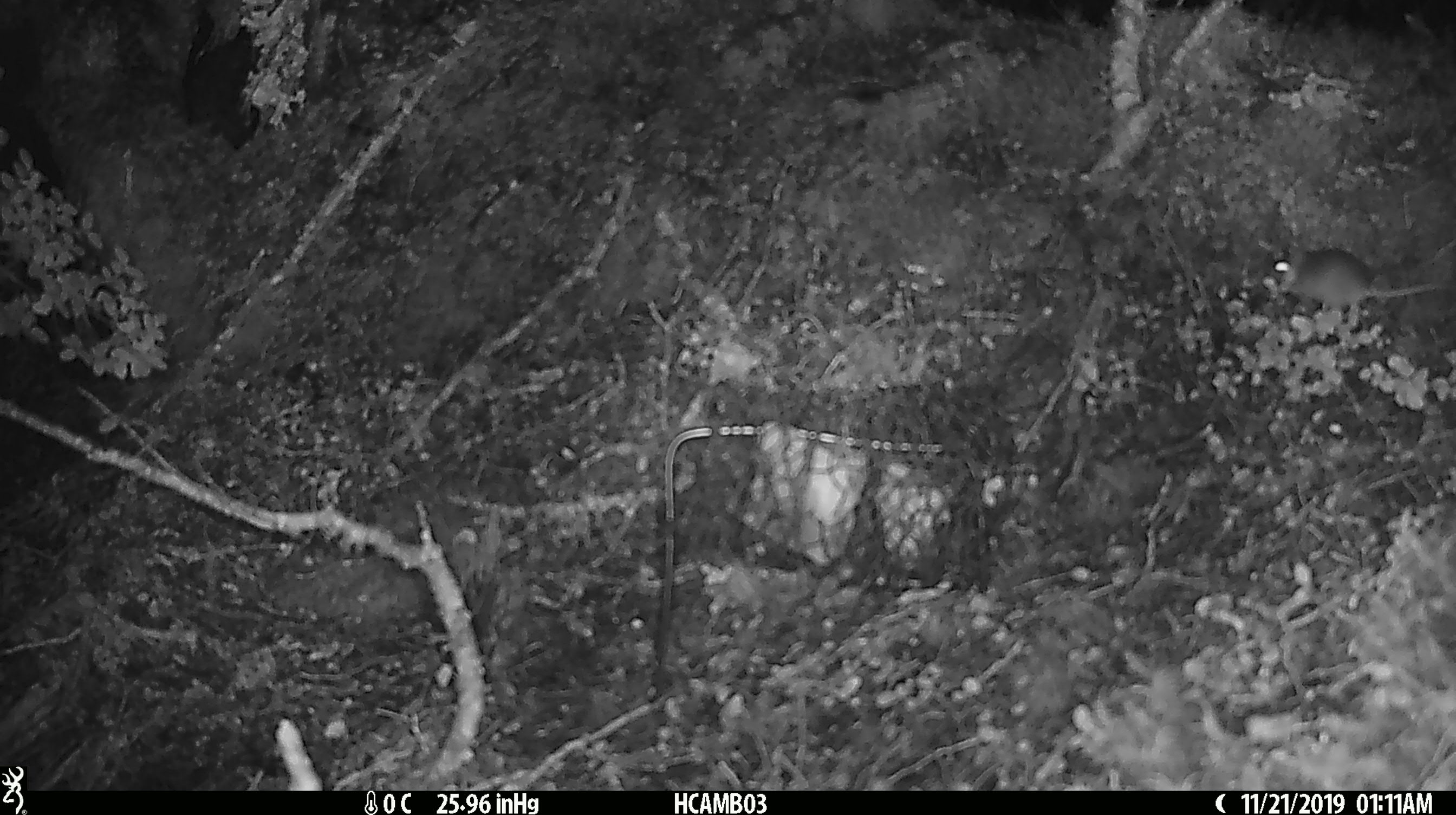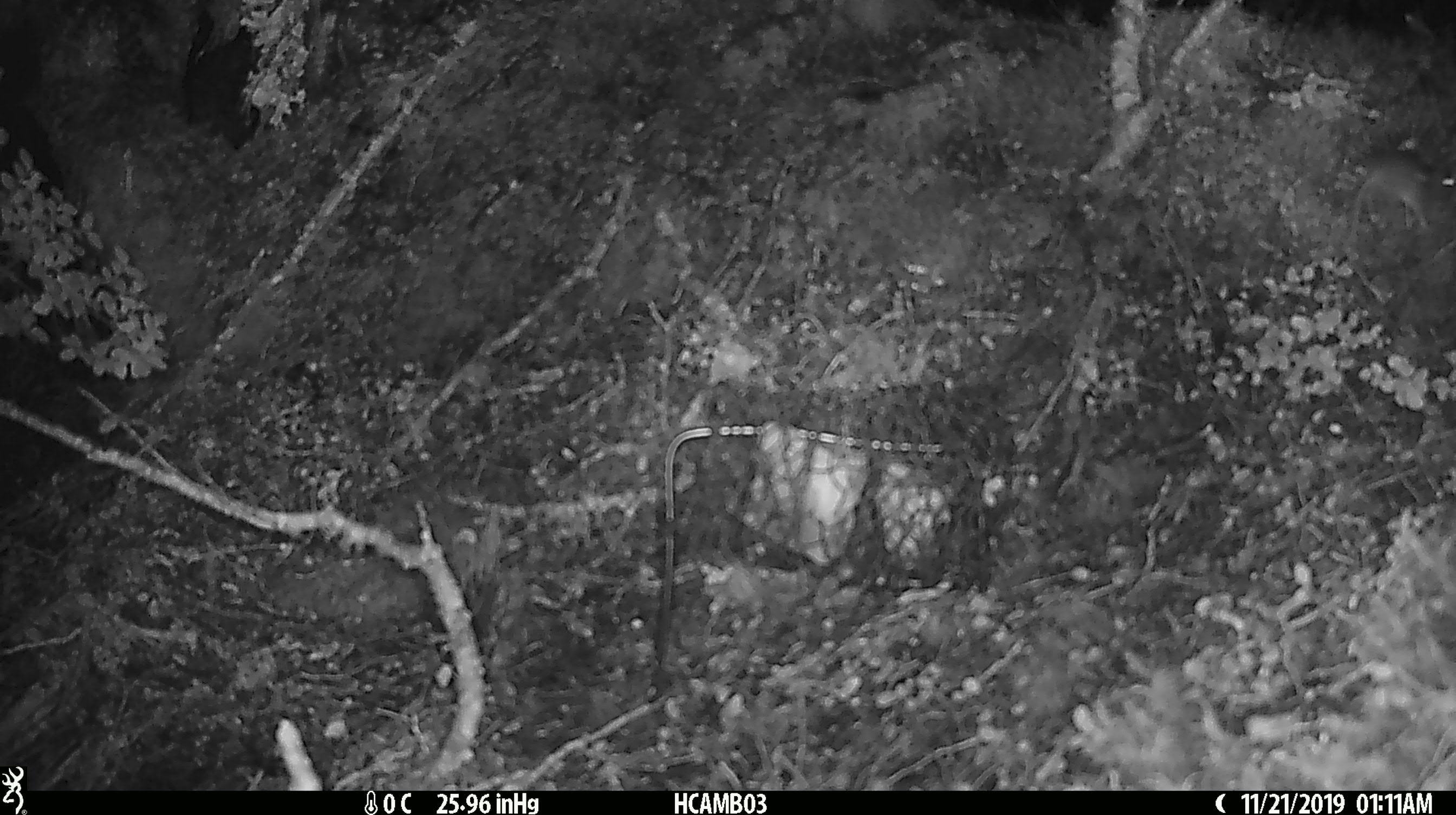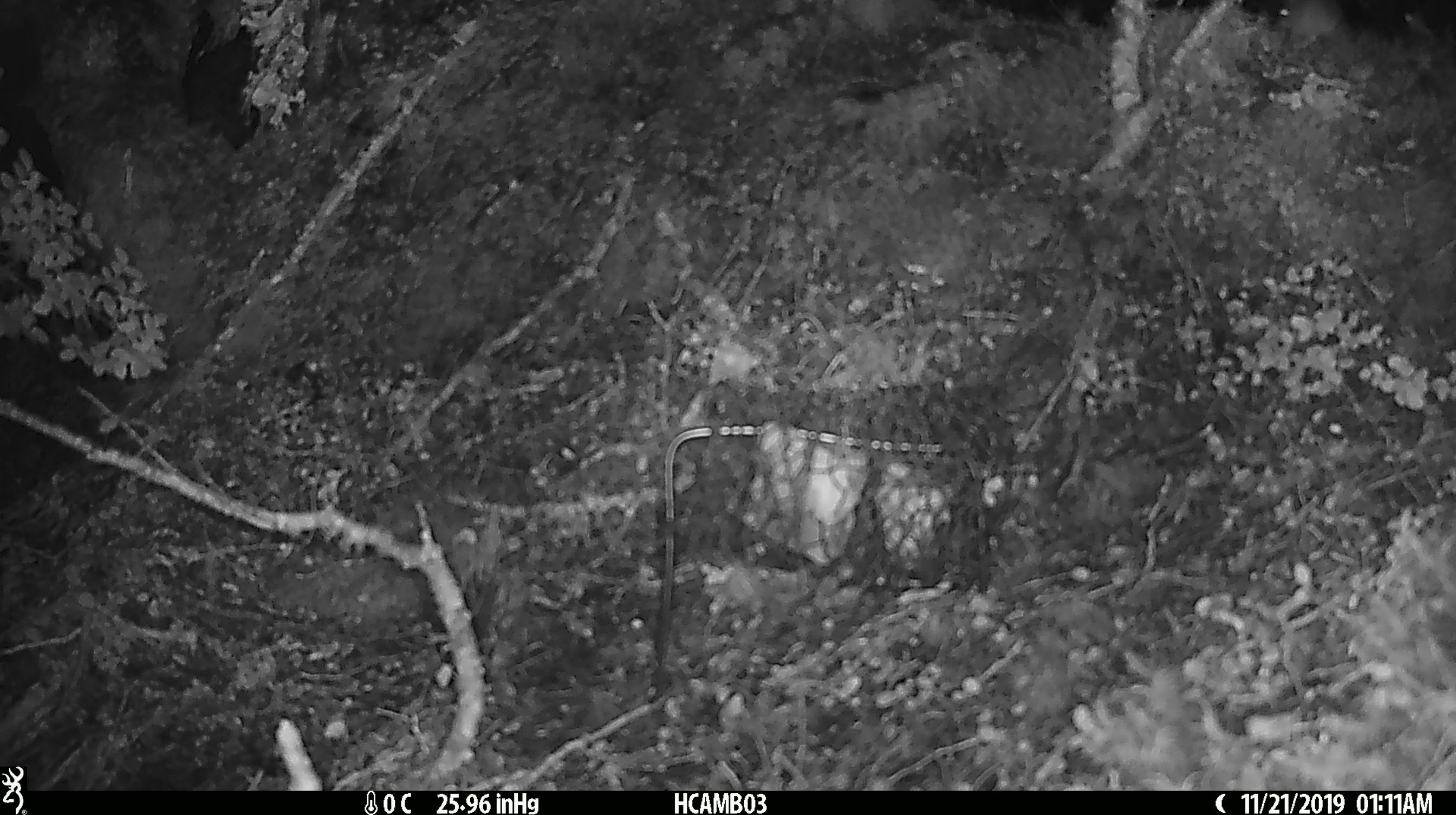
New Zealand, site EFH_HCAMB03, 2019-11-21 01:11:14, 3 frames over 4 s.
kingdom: Animalia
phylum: Chordata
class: Mammalia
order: Rodentia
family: Muridae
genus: Mus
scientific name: Mus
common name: mouse